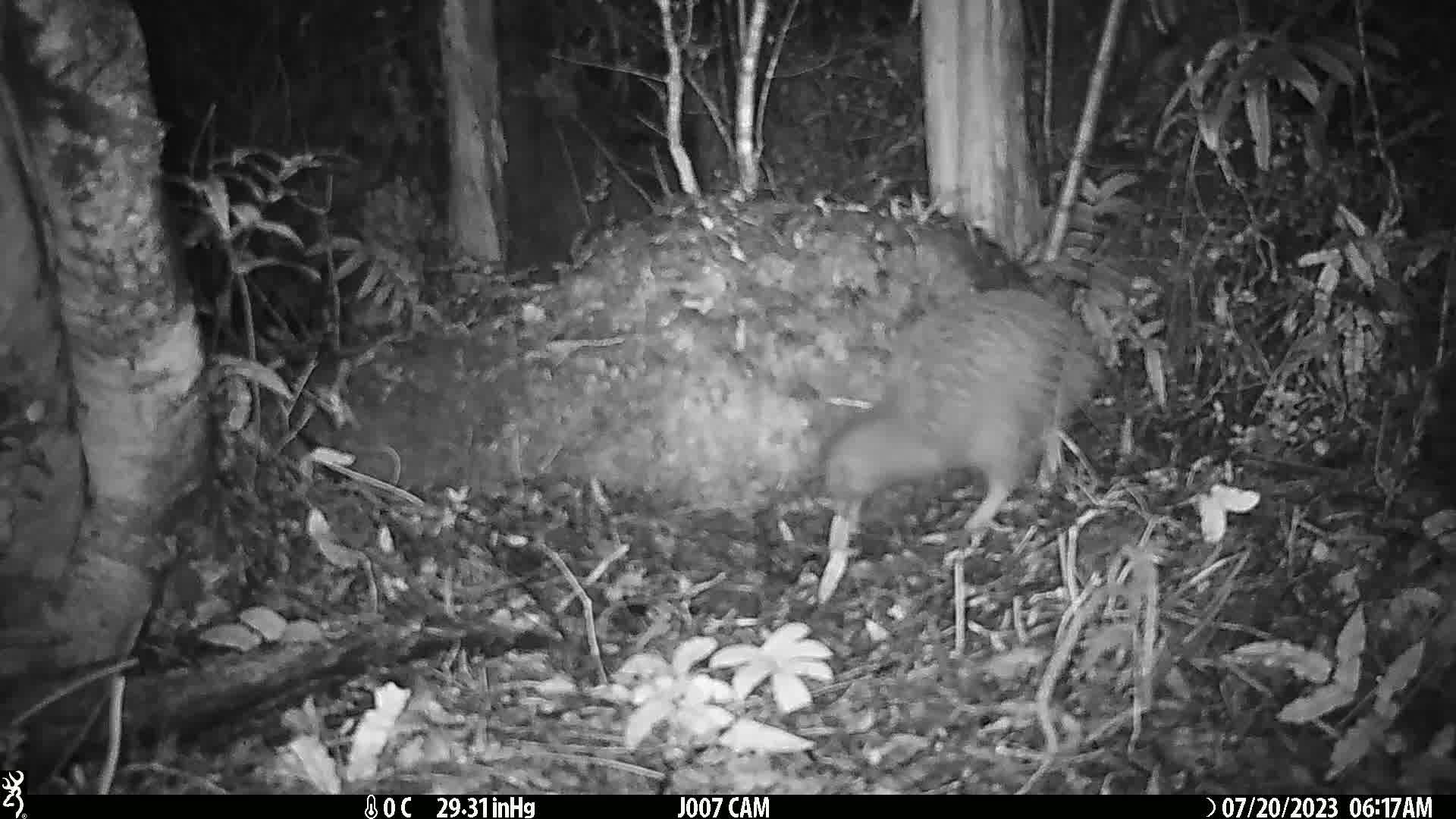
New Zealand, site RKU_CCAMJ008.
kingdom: Animalia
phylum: Chordata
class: Aves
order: Apterygiformes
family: Apterygidae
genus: Apteryx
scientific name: Apteryx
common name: kiwi